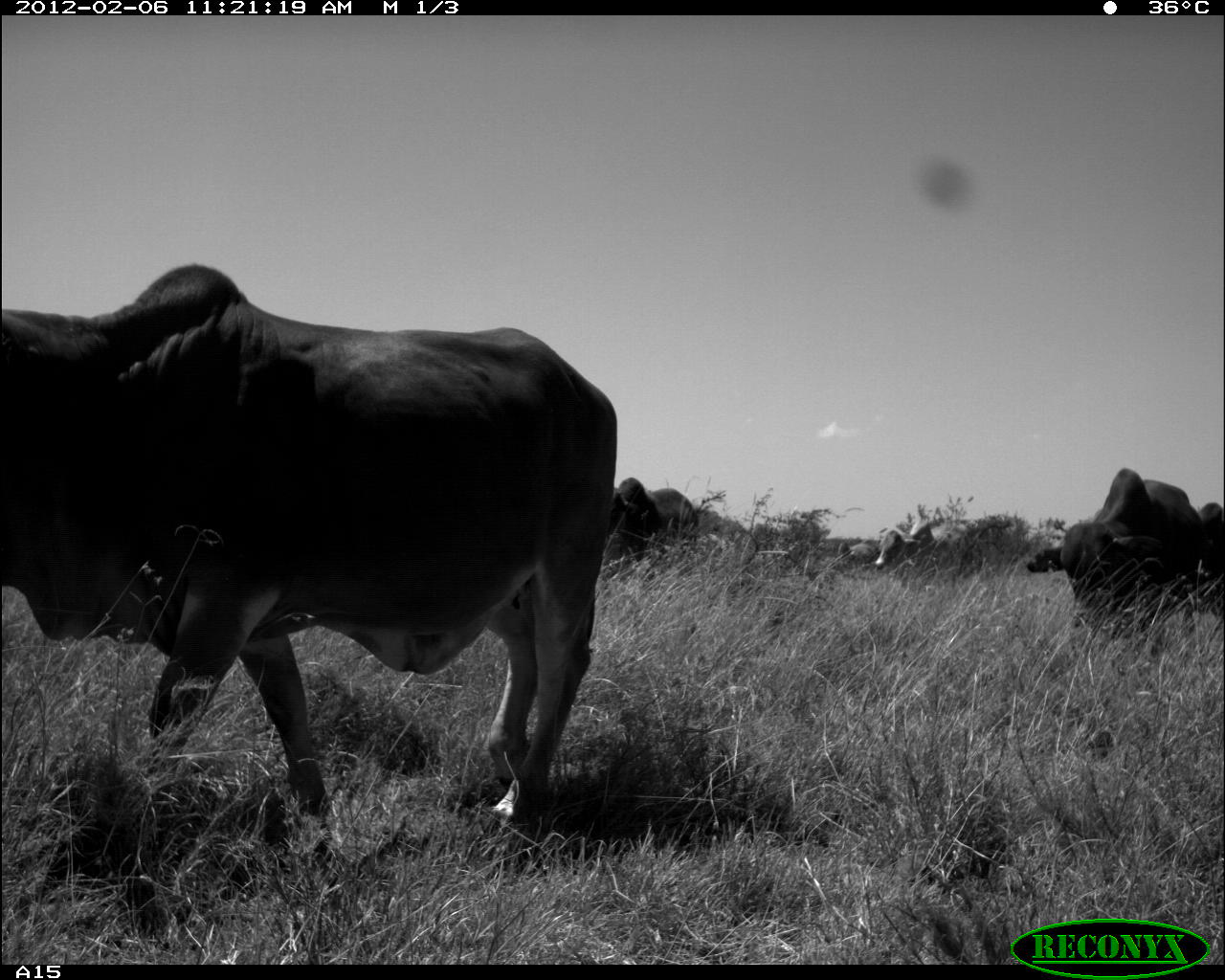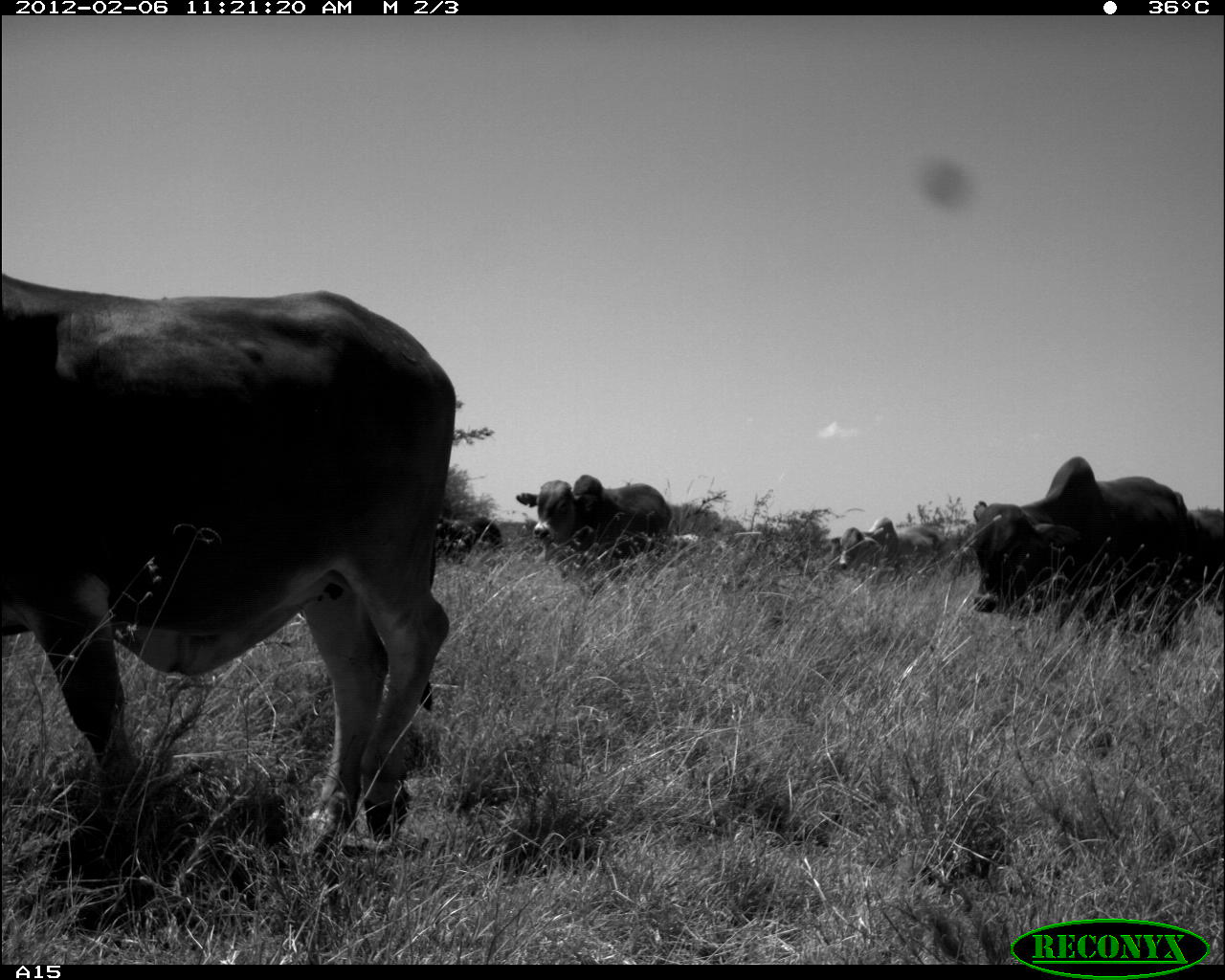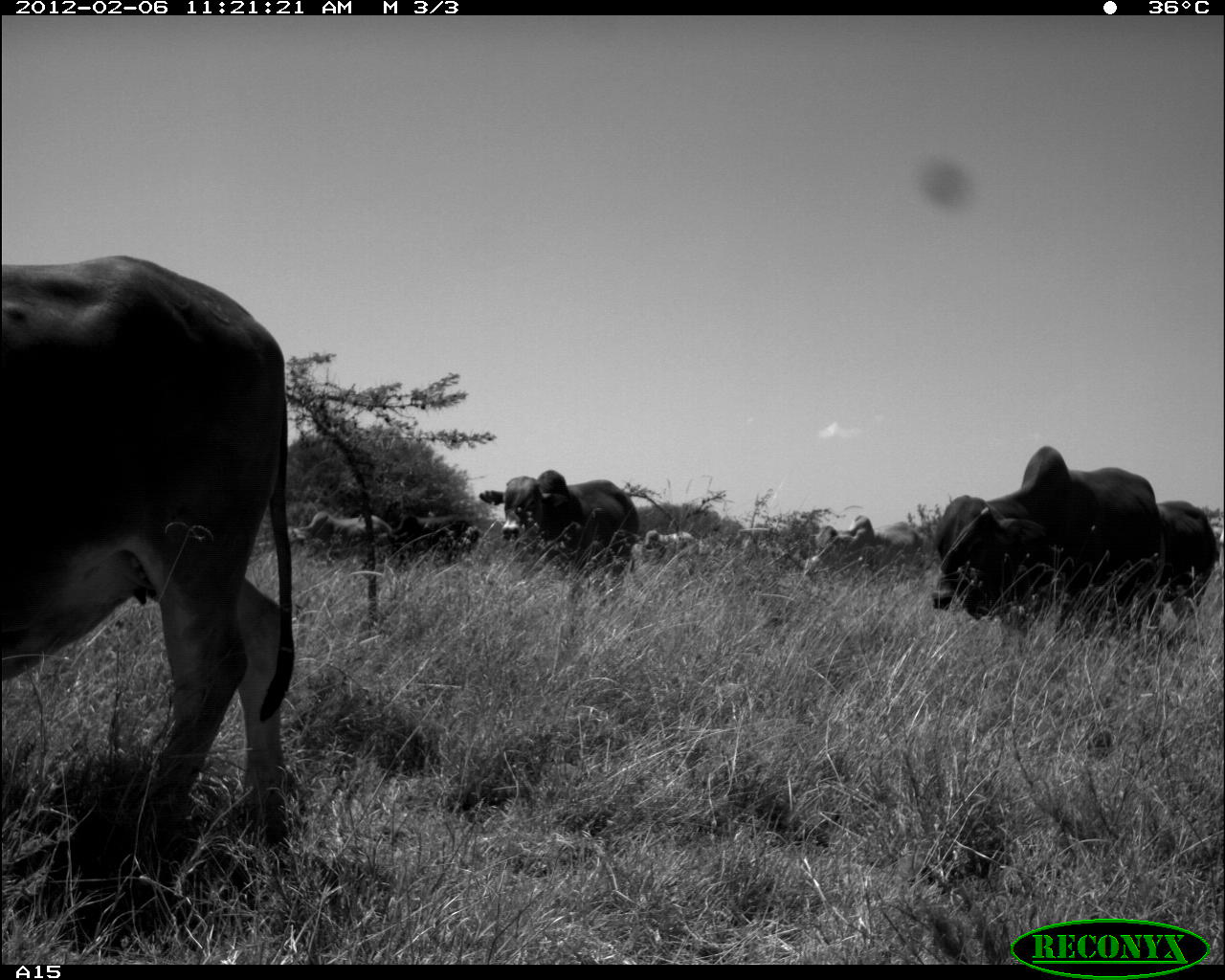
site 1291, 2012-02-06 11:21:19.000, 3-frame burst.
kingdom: Animalia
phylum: Chordata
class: Mammalia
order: Artiodactyla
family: Bovidae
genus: Bos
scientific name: Bos taurus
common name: domestic cattle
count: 6